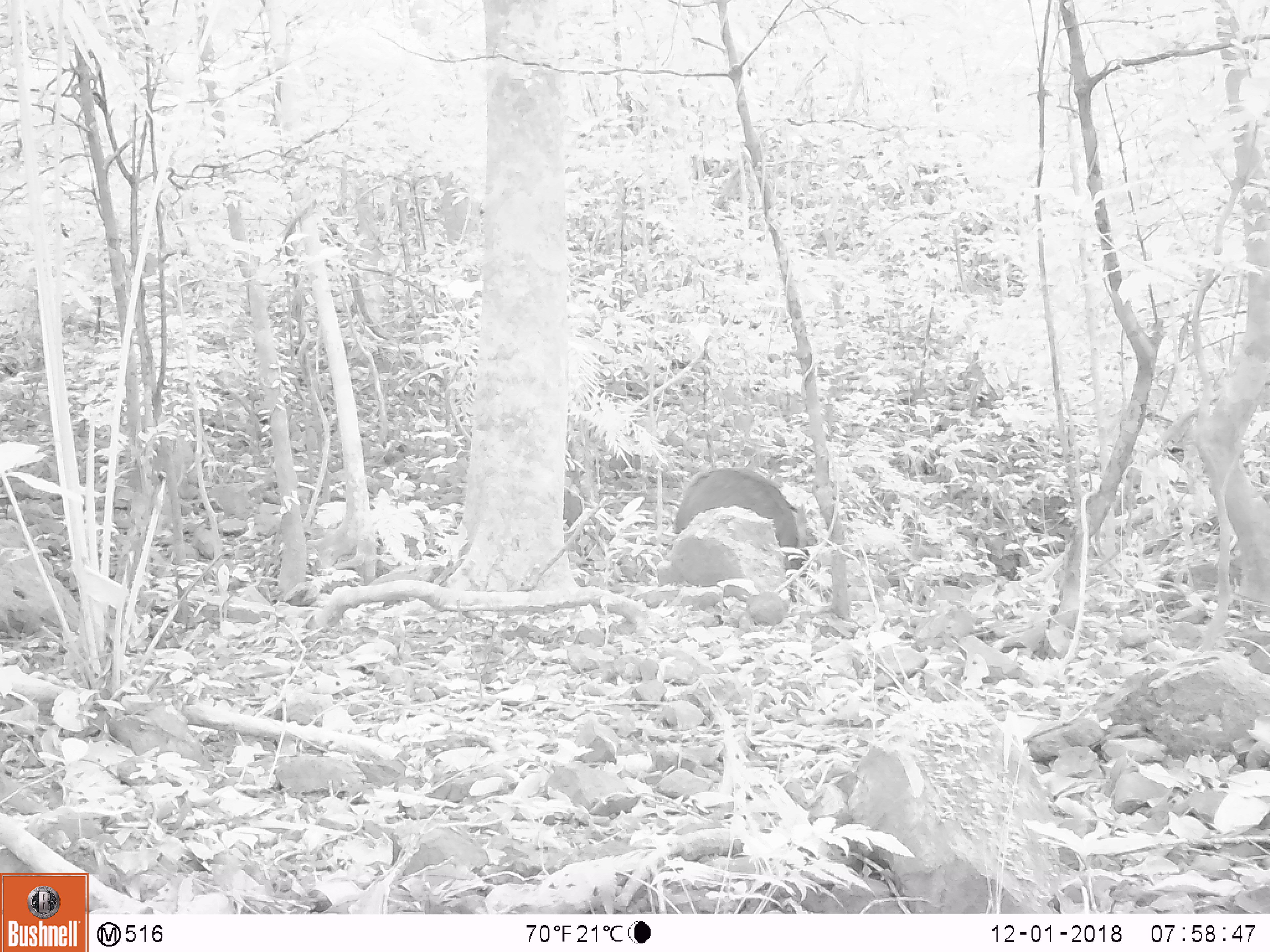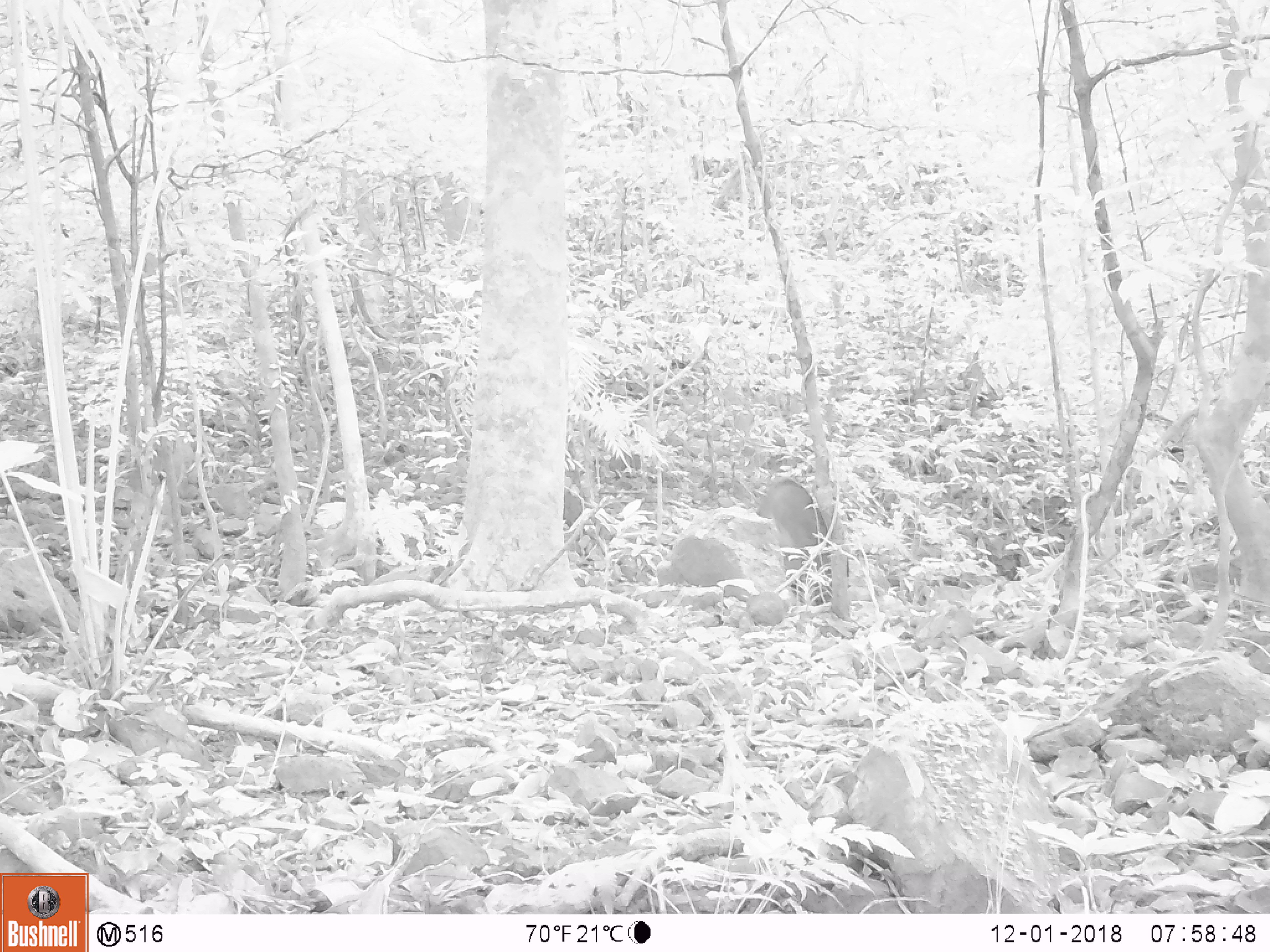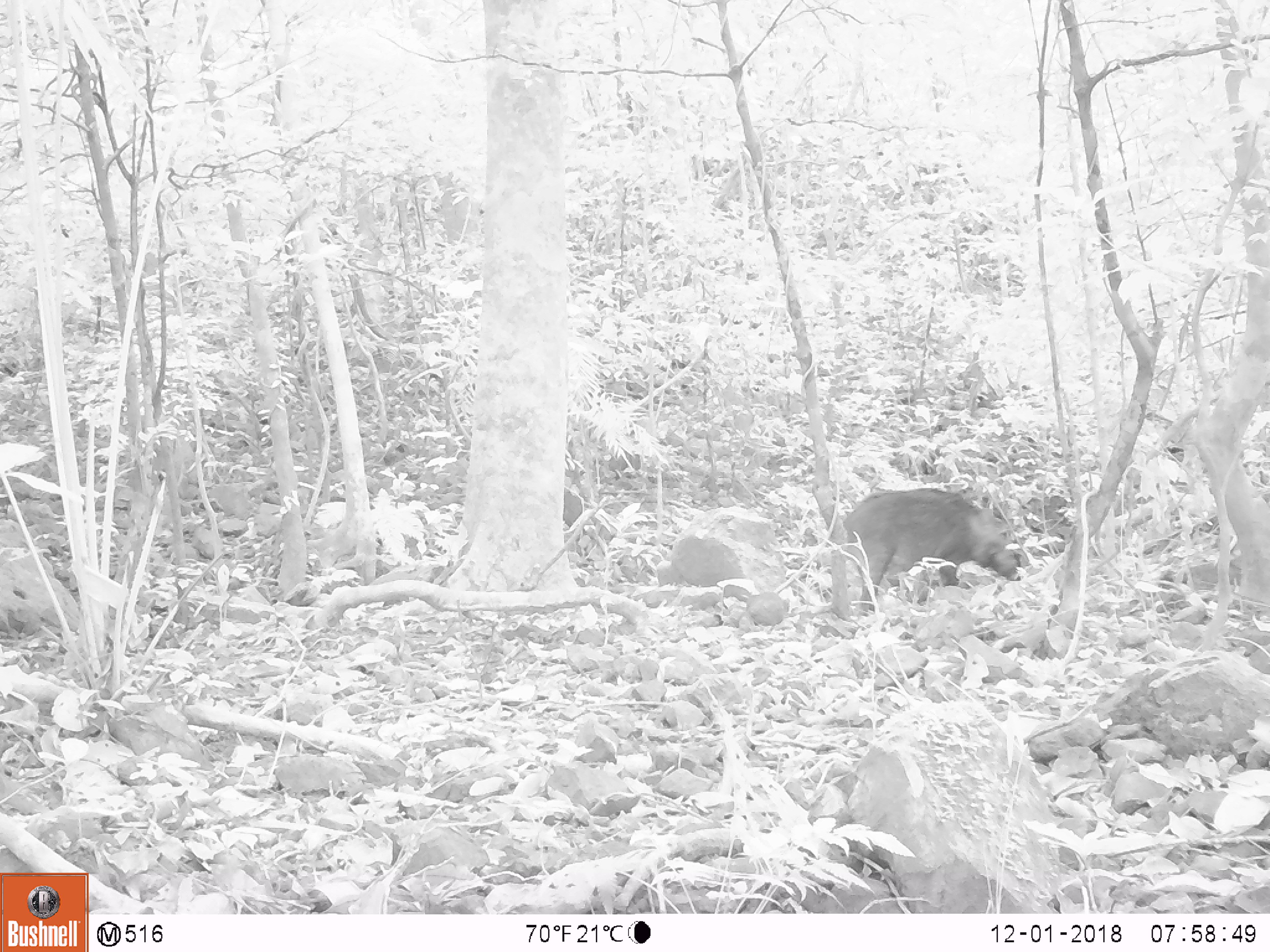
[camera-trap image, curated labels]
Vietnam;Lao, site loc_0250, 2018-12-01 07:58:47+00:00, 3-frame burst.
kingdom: Animalia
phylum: Chordata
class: Mammalia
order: Artiodactyla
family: Suidae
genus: Sus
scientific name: Sus scrofa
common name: eurasian wild pig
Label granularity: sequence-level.